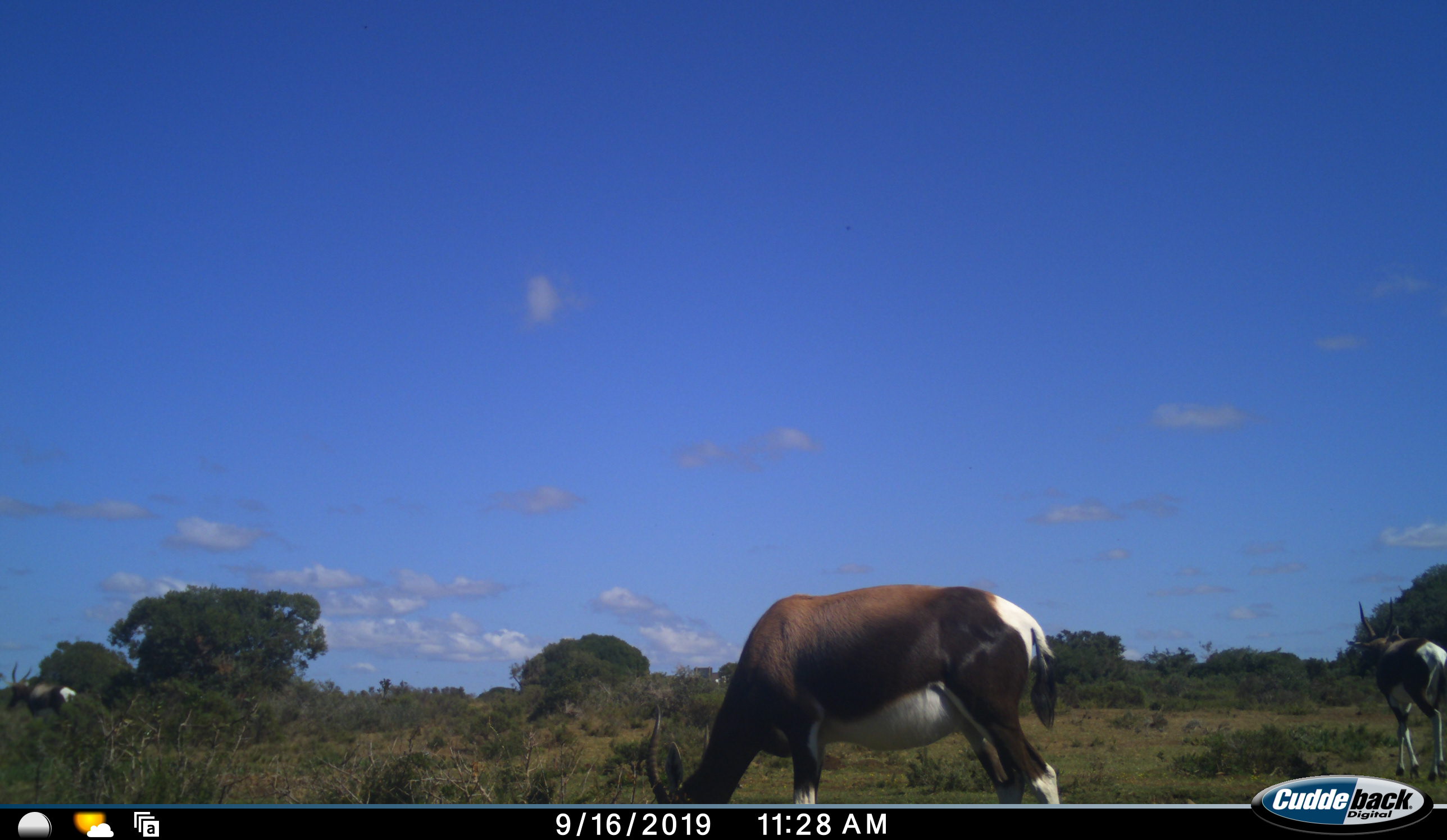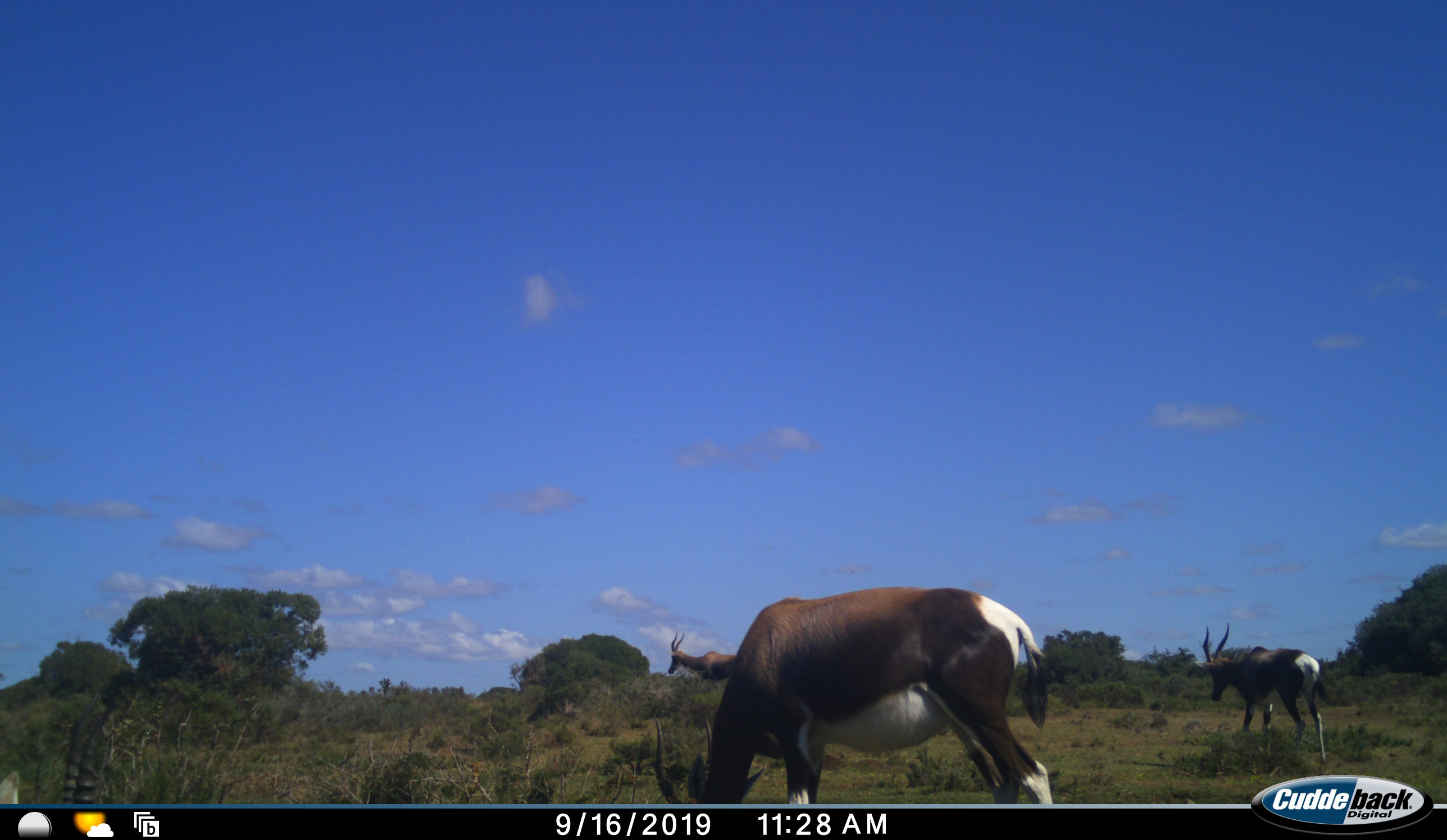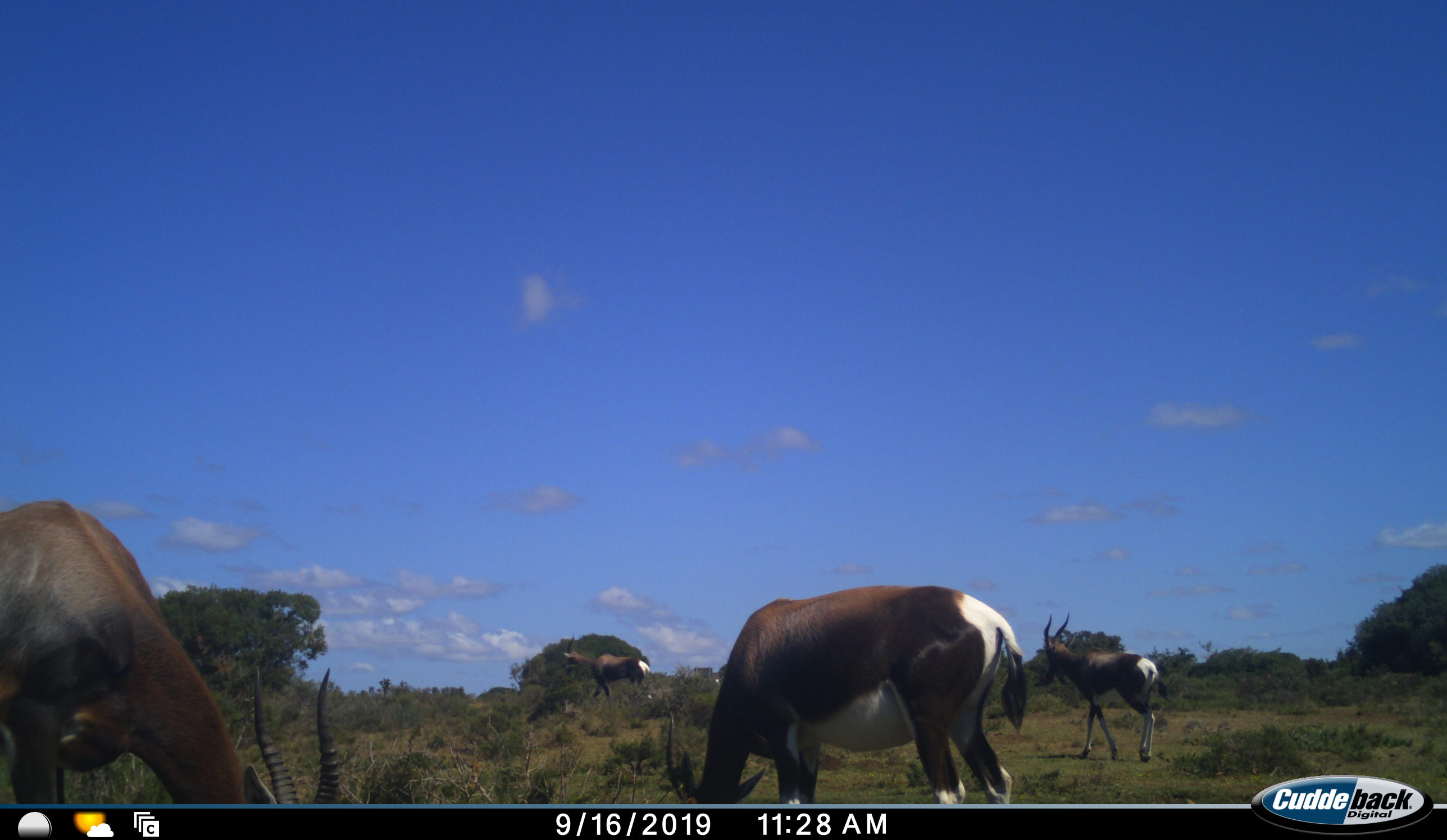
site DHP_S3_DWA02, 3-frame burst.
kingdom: Animalia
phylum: Chordata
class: Mammalia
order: Artiodactyla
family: Bovidae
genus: Damaliscus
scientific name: Damaliscus pygargus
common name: bontebok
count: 5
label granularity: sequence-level